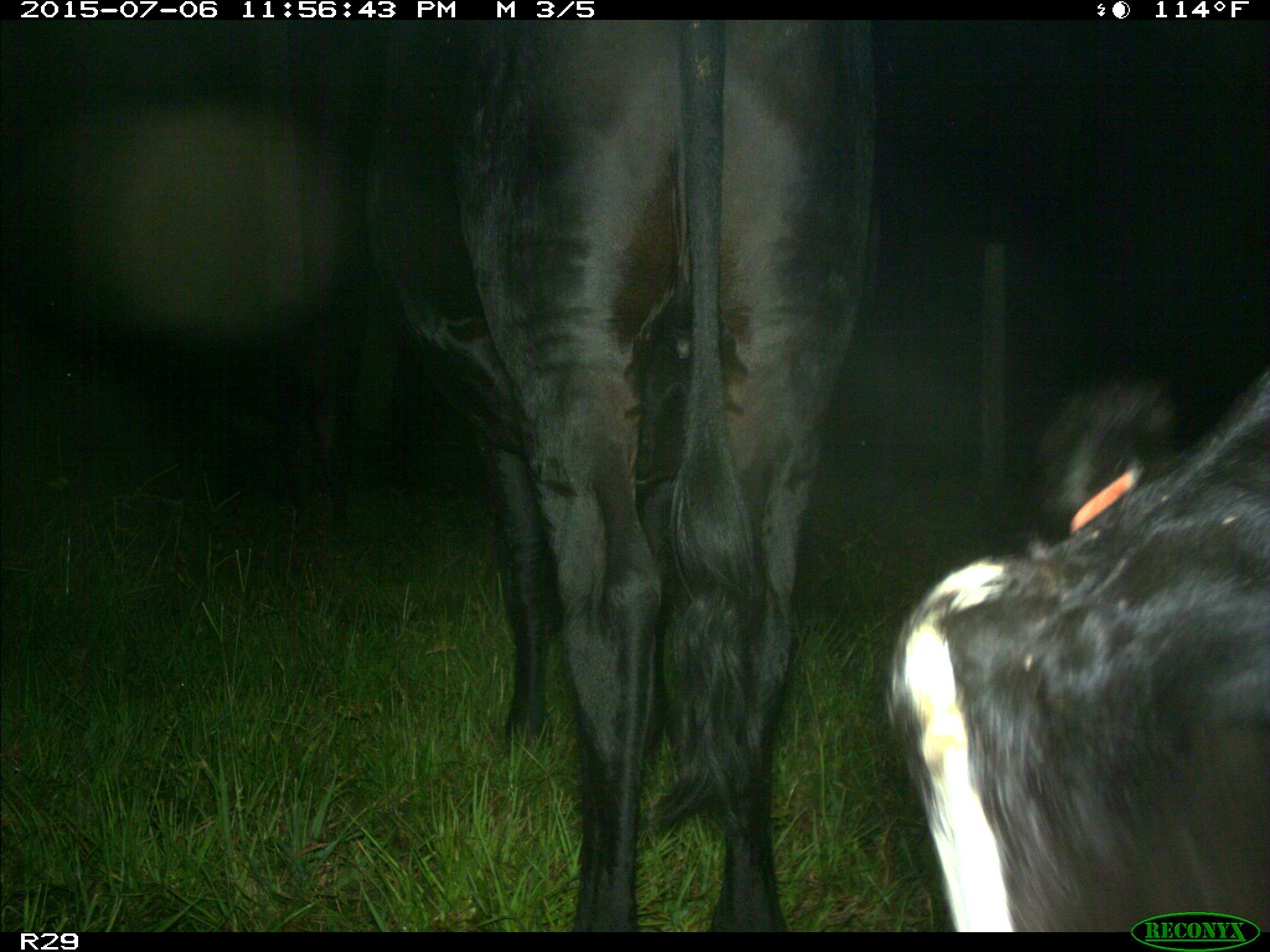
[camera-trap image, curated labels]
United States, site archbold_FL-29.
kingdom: Animalia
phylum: Chordata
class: Mammalia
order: Artiodactyla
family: Bovidae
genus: Bos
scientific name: Bos taurus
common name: domestic cow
Bos taurus (domestic cow).